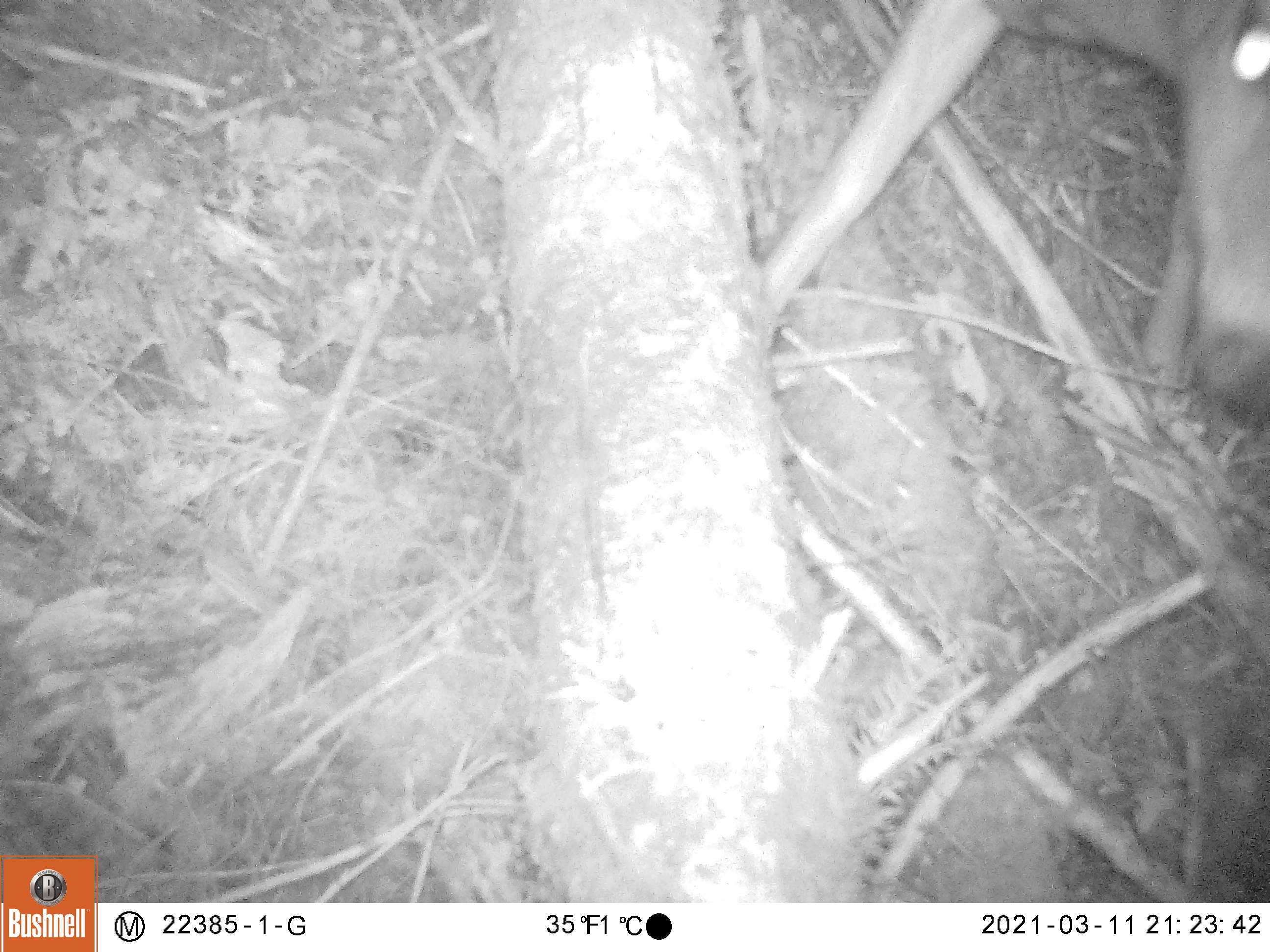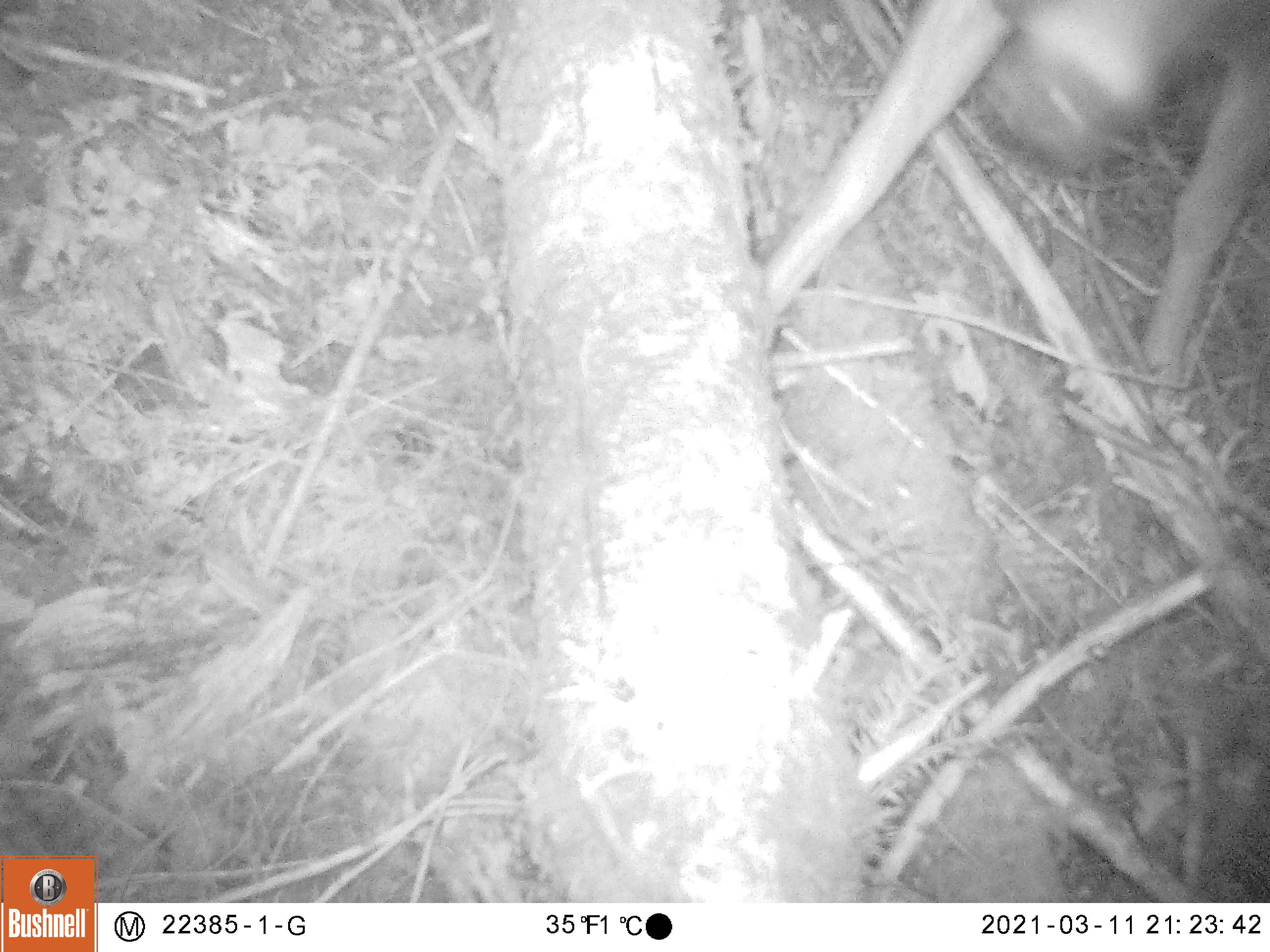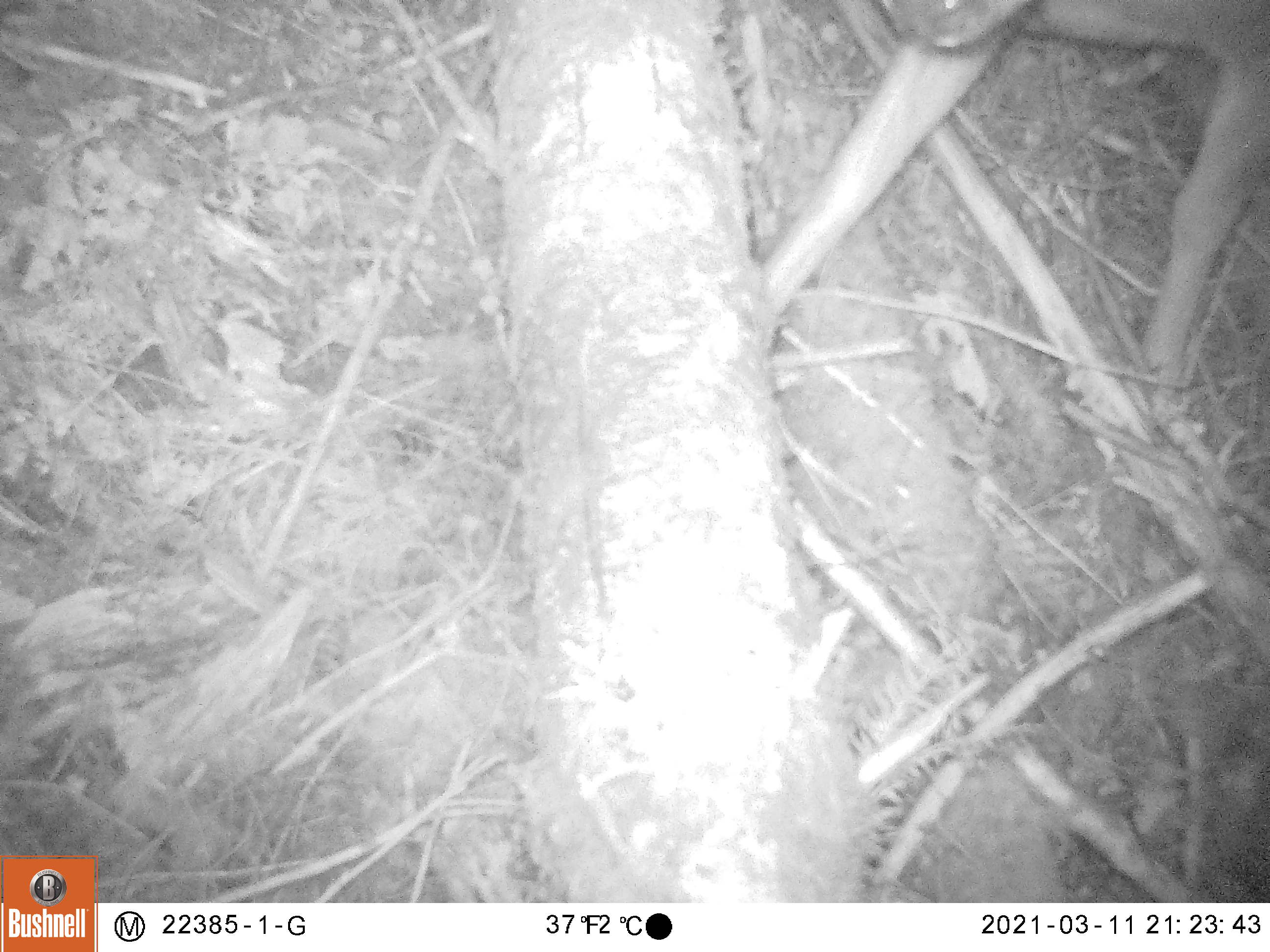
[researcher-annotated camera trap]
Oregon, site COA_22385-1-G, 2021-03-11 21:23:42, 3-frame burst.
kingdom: Animalia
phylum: Chordata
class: Mammalia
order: Artiodactyla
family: Cervidae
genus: Odocoileus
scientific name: Odocoileus hemionus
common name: black-tailed deer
Black-tailed deer (Odocoileus hemionus).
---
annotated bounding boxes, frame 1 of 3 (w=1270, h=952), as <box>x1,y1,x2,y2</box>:
black-tailed deer: <box>771,0,1266,440</box>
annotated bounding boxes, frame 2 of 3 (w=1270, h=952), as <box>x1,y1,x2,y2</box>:
black-tailed deer: <box>741,0,1269,397</box>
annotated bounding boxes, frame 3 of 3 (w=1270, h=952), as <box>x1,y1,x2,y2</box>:
black-tailed deer: <box>748,0,1269,394</box>